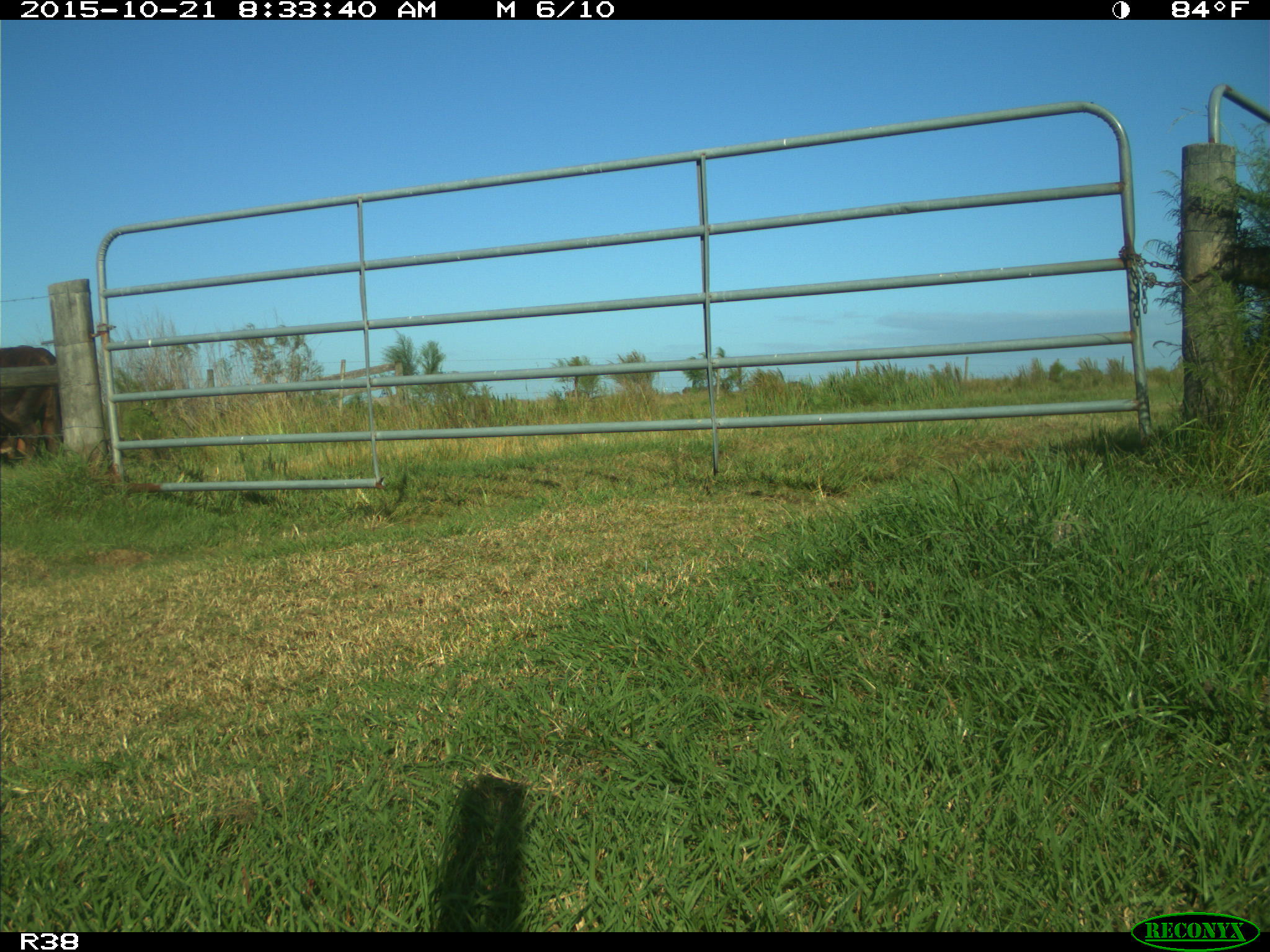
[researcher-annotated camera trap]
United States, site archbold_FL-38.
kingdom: Animalia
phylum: Chordata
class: Mammalia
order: Artiodactyla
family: Bovidae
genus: Bos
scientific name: Bos taurus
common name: domestic cow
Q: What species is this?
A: Bos taurus (domestic cow).